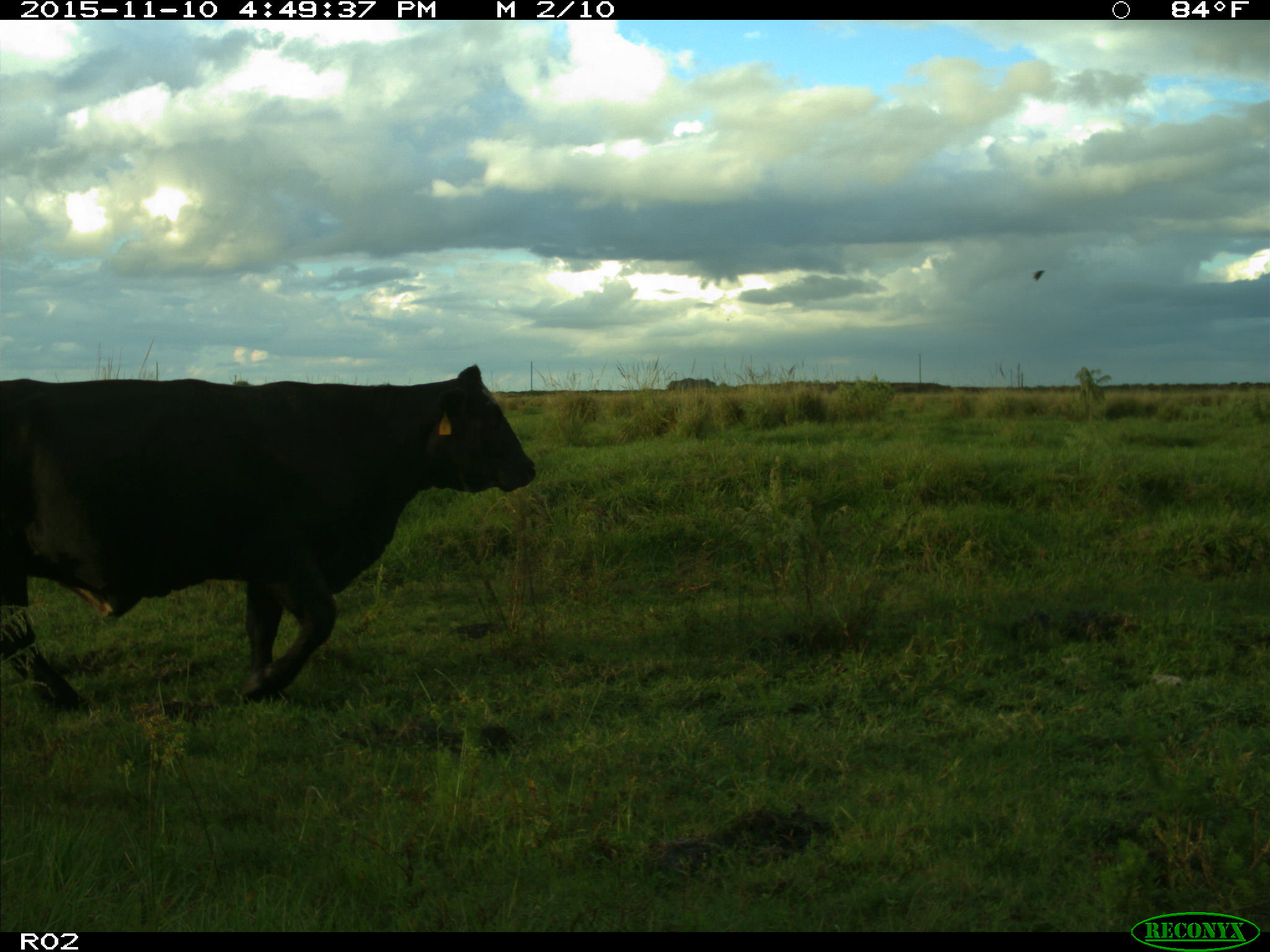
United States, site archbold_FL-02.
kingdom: Animalia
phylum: Chordata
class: Mammalia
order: Artiodactyla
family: Bovidae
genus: Bos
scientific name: Bos taurus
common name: domestic cow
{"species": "Bos taurus (domestic cow)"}